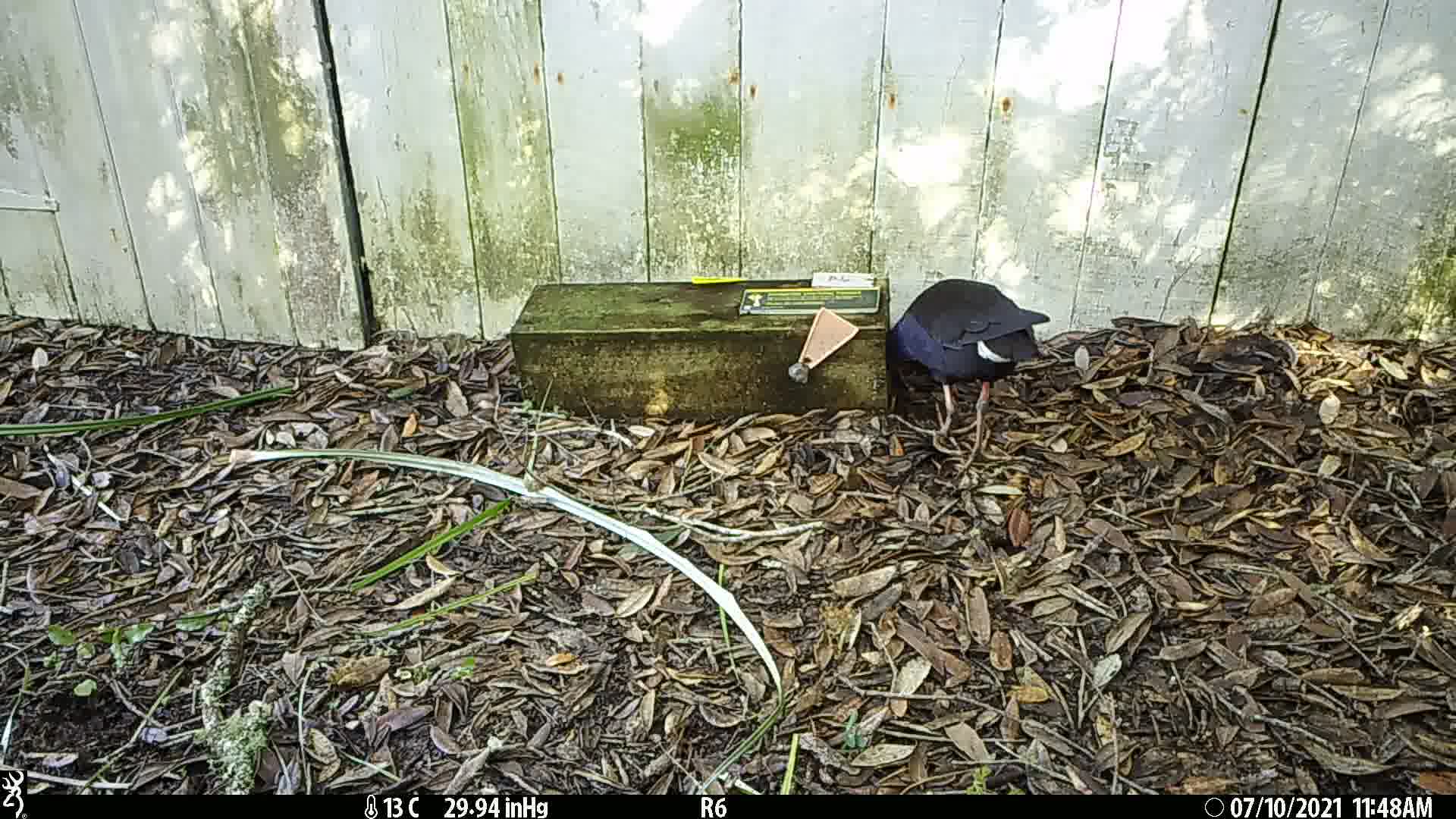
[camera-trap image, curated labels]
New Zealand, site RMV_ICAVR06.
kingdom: Animalia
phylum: Chordata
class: Aves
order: Gruiformes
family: Rallidae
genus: Porphyrio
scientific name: Porphyrio melanotus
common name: australasian swamphen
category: pukeko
Pukeko (australasian swamphen) (Porphyrio melanotus).